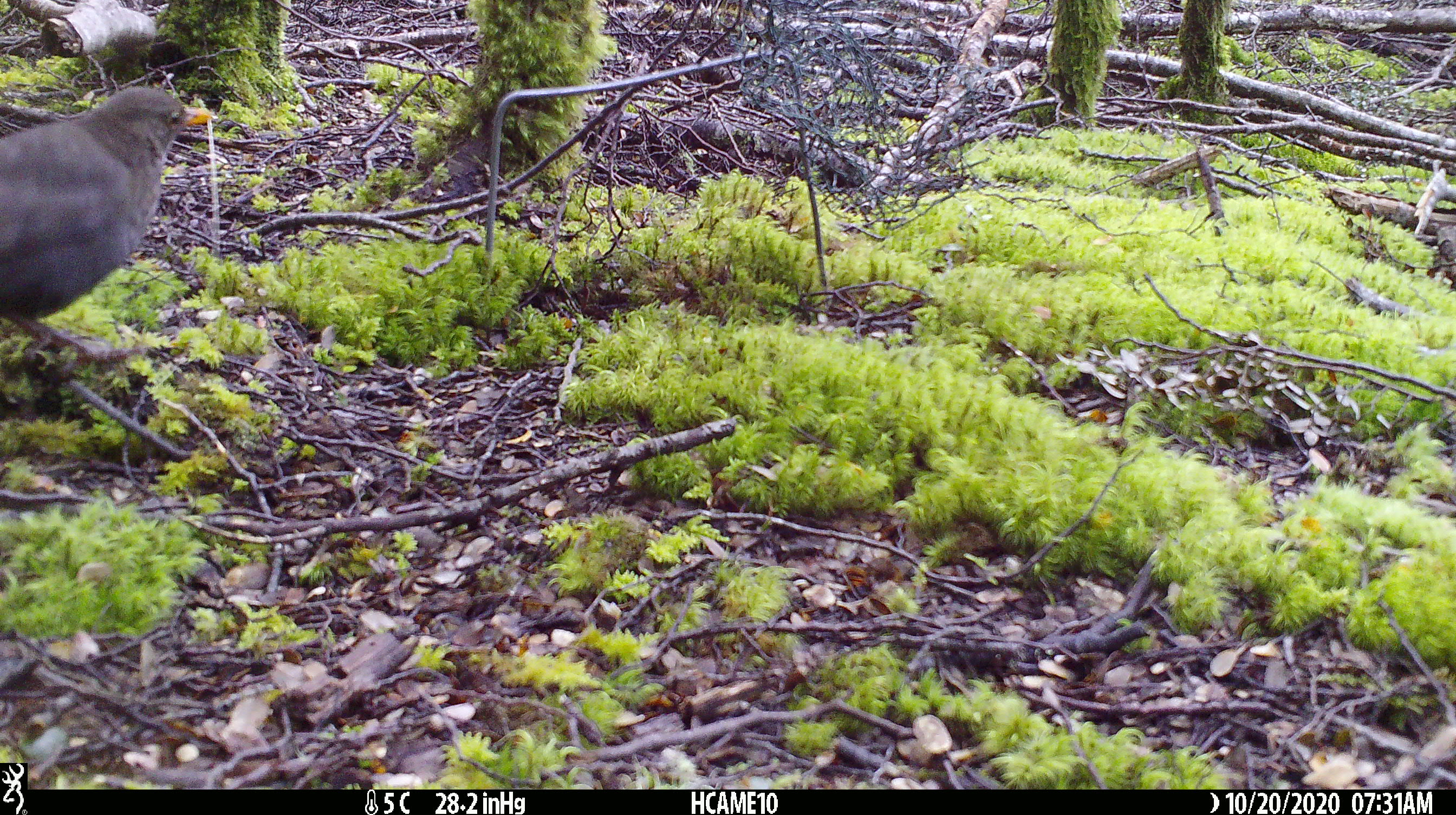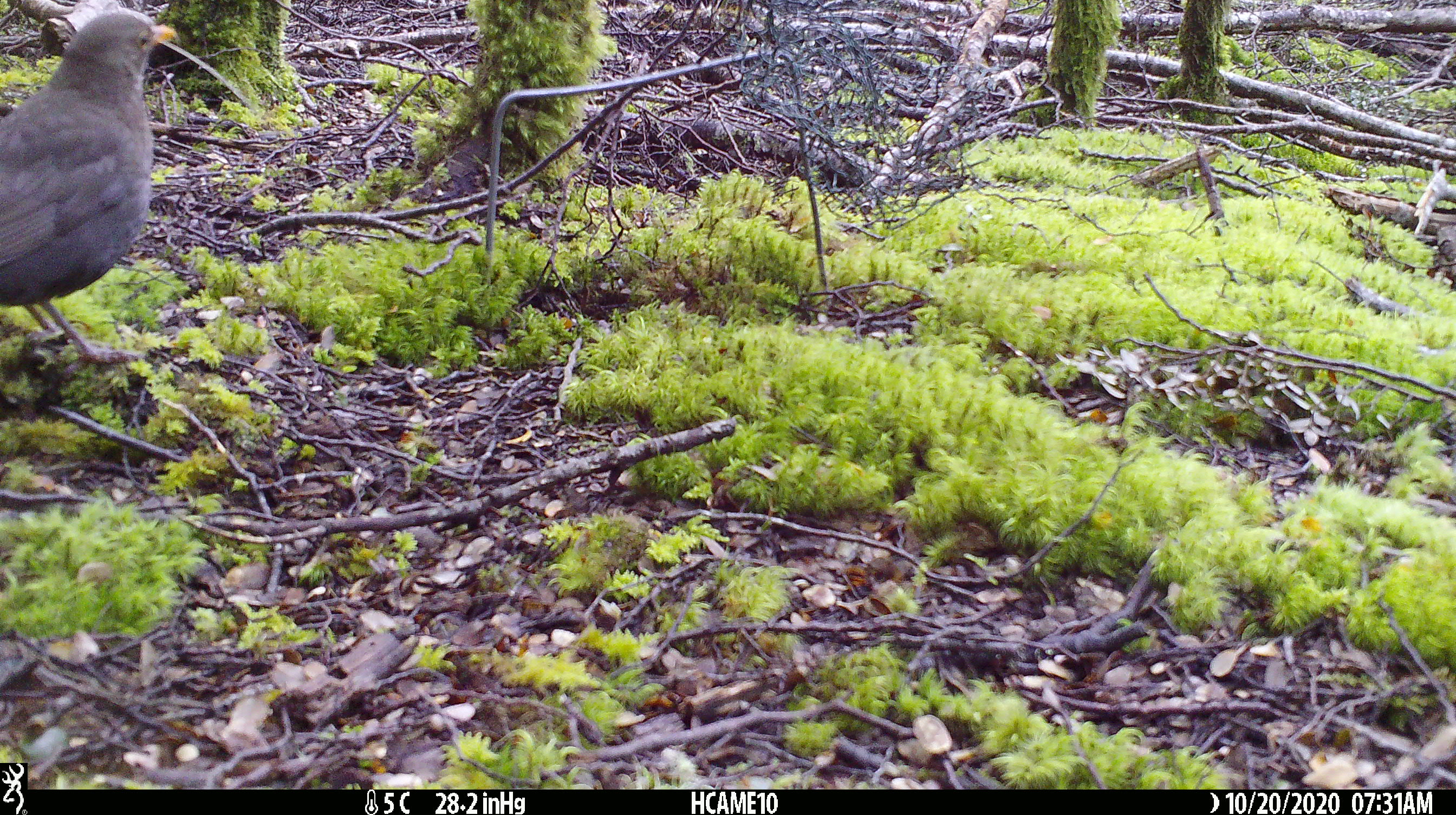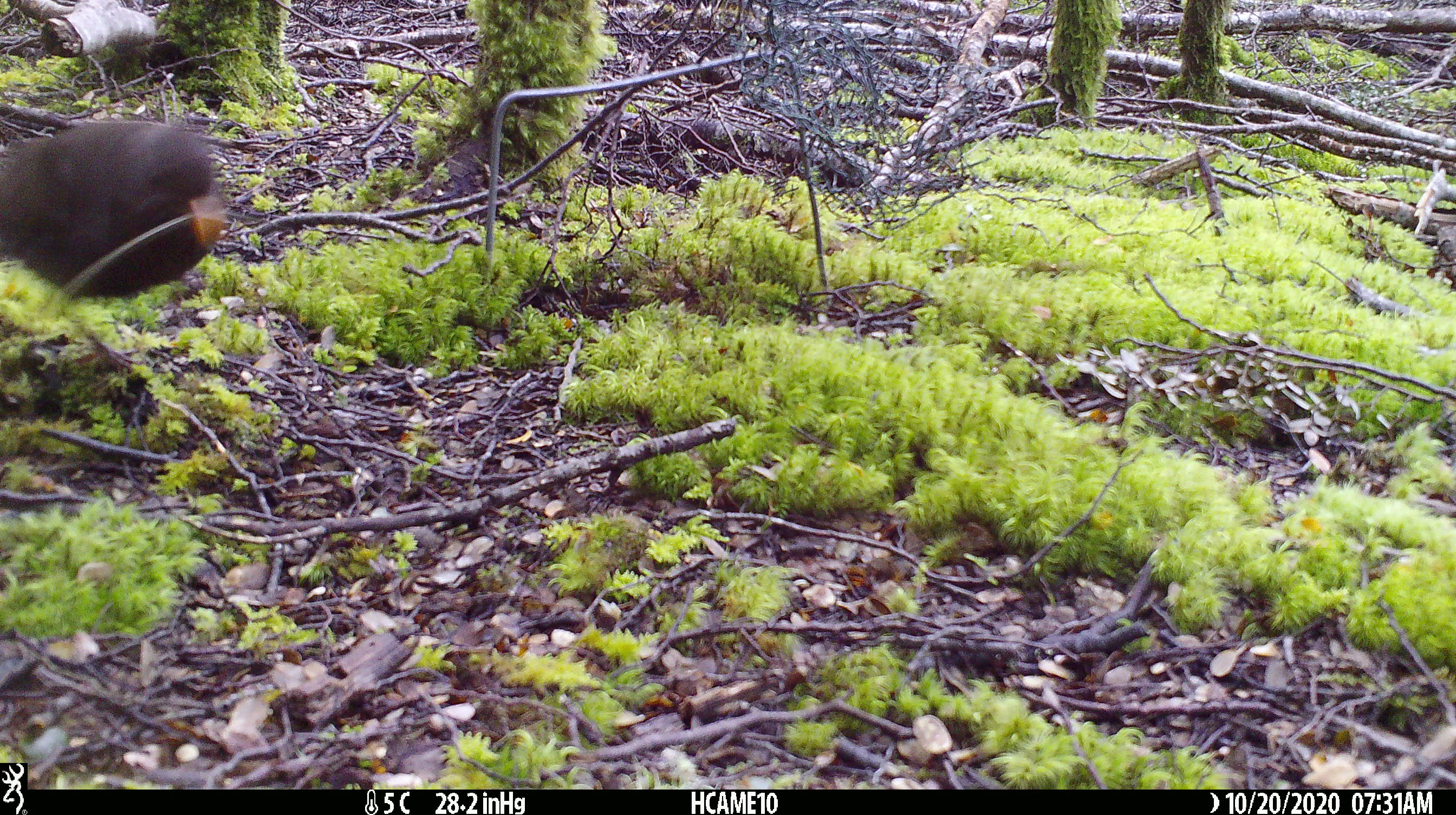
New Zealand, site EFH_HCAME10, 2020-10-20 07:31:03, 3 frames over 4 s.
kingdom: Animalia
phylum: Chordata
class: Aves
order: Passeriformes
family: Turdidae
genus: Turdus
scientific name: Turdus merula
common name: eurasian blackbird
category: blackbird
Blackbird (eurasian blackbird) (Turdus merula).